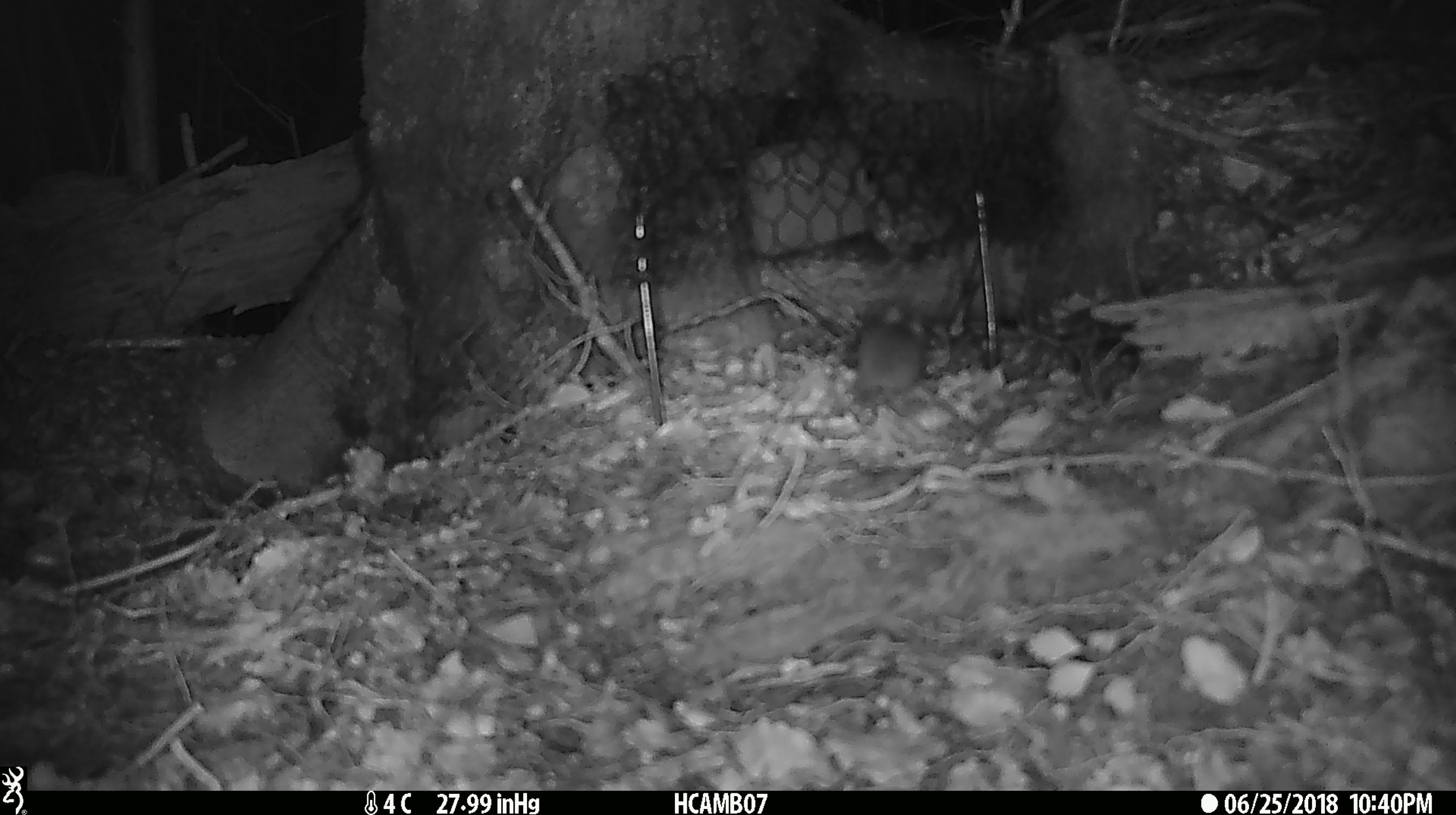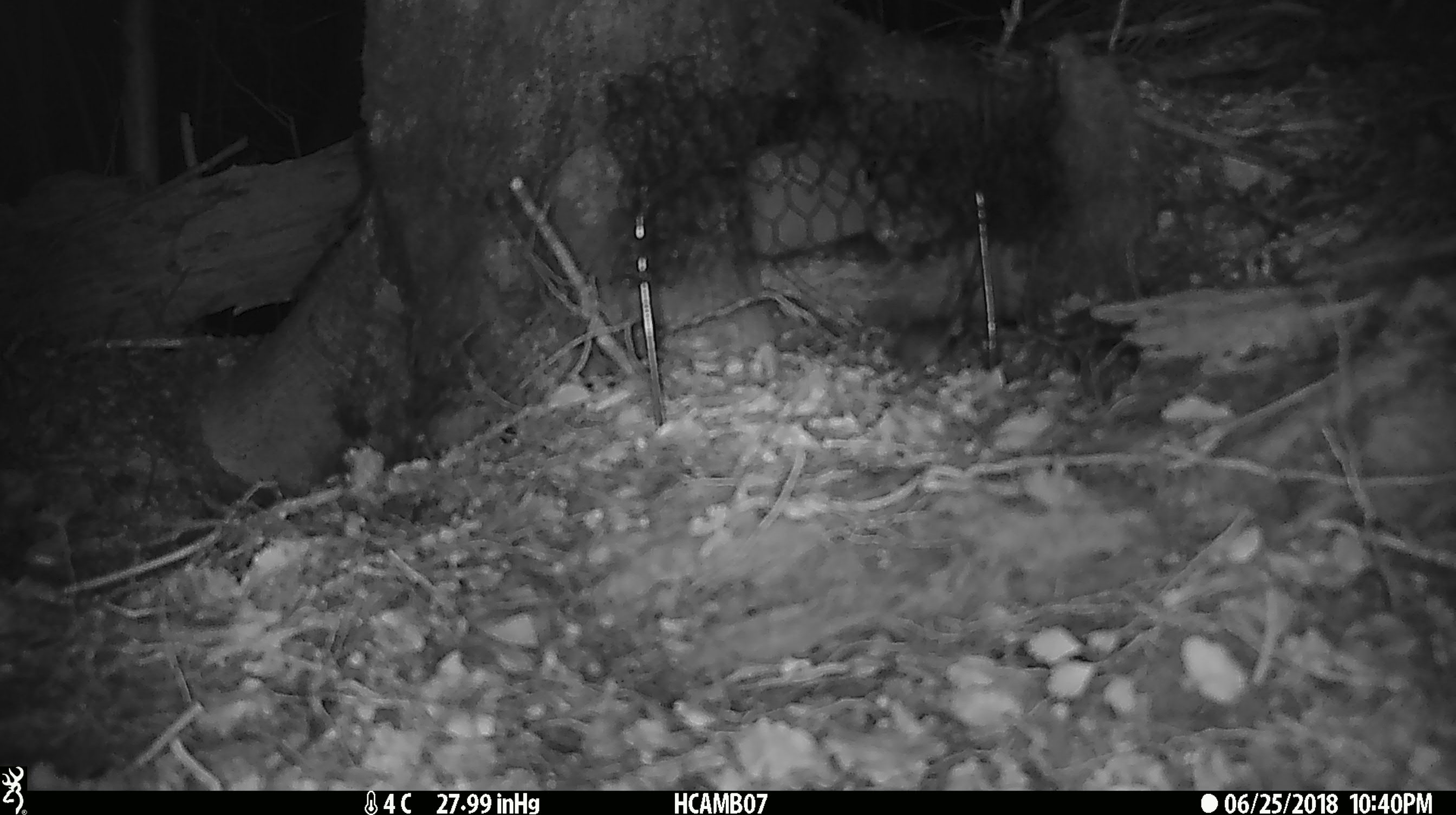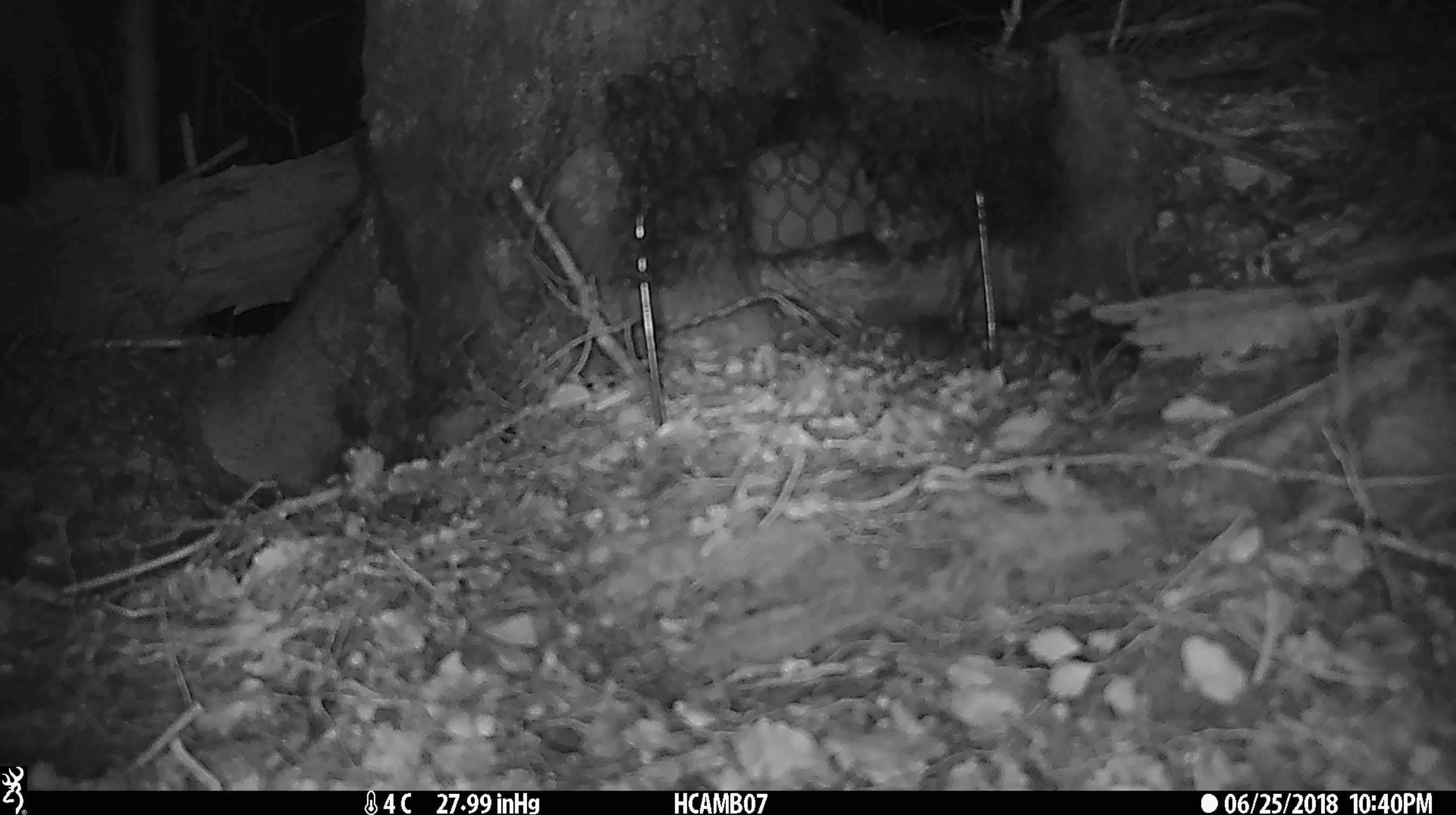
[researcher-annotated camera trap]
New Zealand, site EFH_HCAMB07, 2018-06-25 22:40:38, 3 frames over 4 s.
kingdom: Animalia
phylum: Chordata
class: Mammalia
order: Rodentia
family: Muridae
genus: Mus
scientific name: Mus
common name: mouse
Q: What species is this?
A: Mouse (Mus).